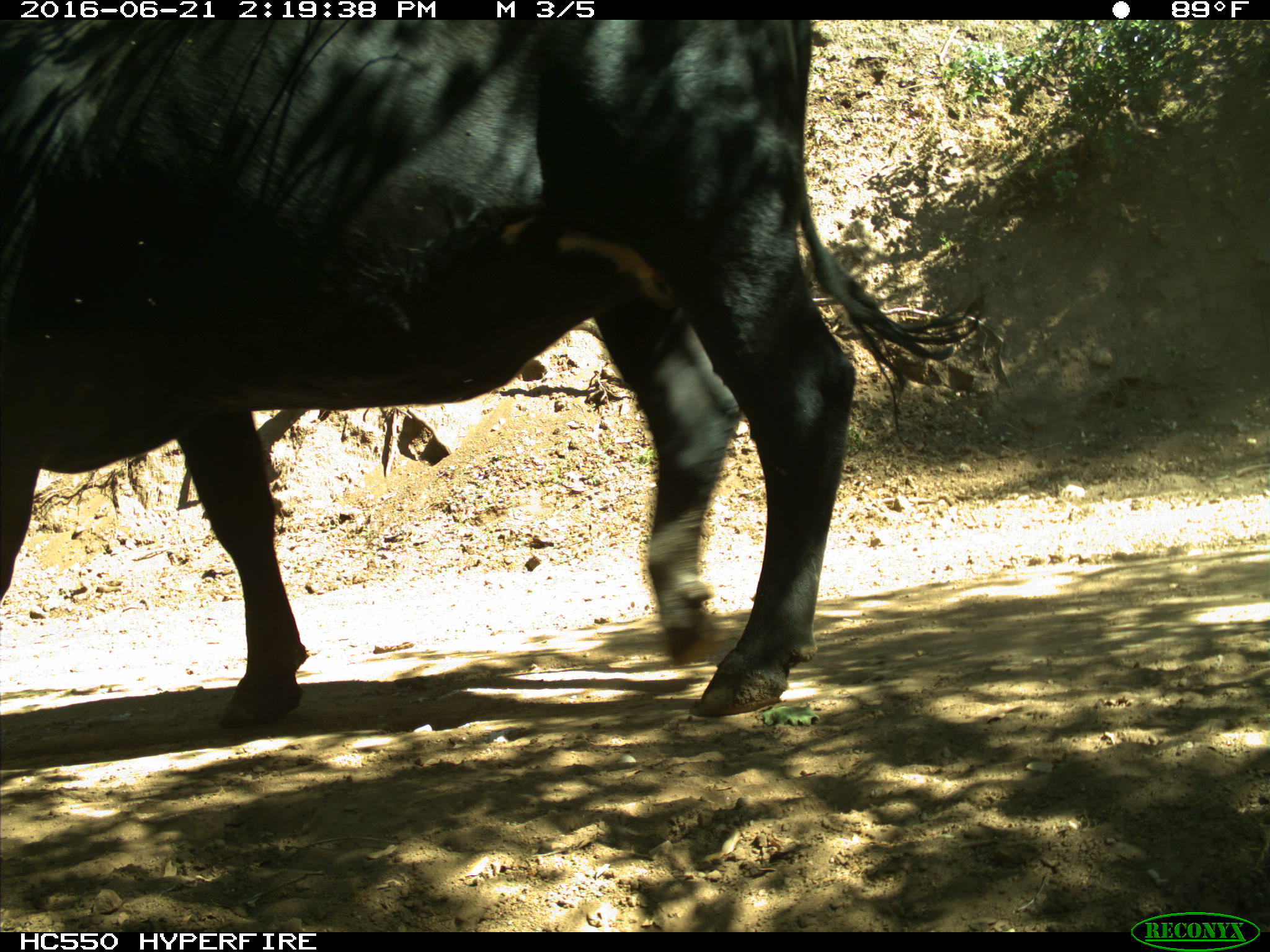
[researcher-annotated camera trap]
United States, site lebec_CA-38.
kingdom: Animalia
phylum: Chordata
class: Mammalia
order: Artiodactyla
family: Bovidae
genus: Bos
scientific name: Bos taurus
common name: domestic cow